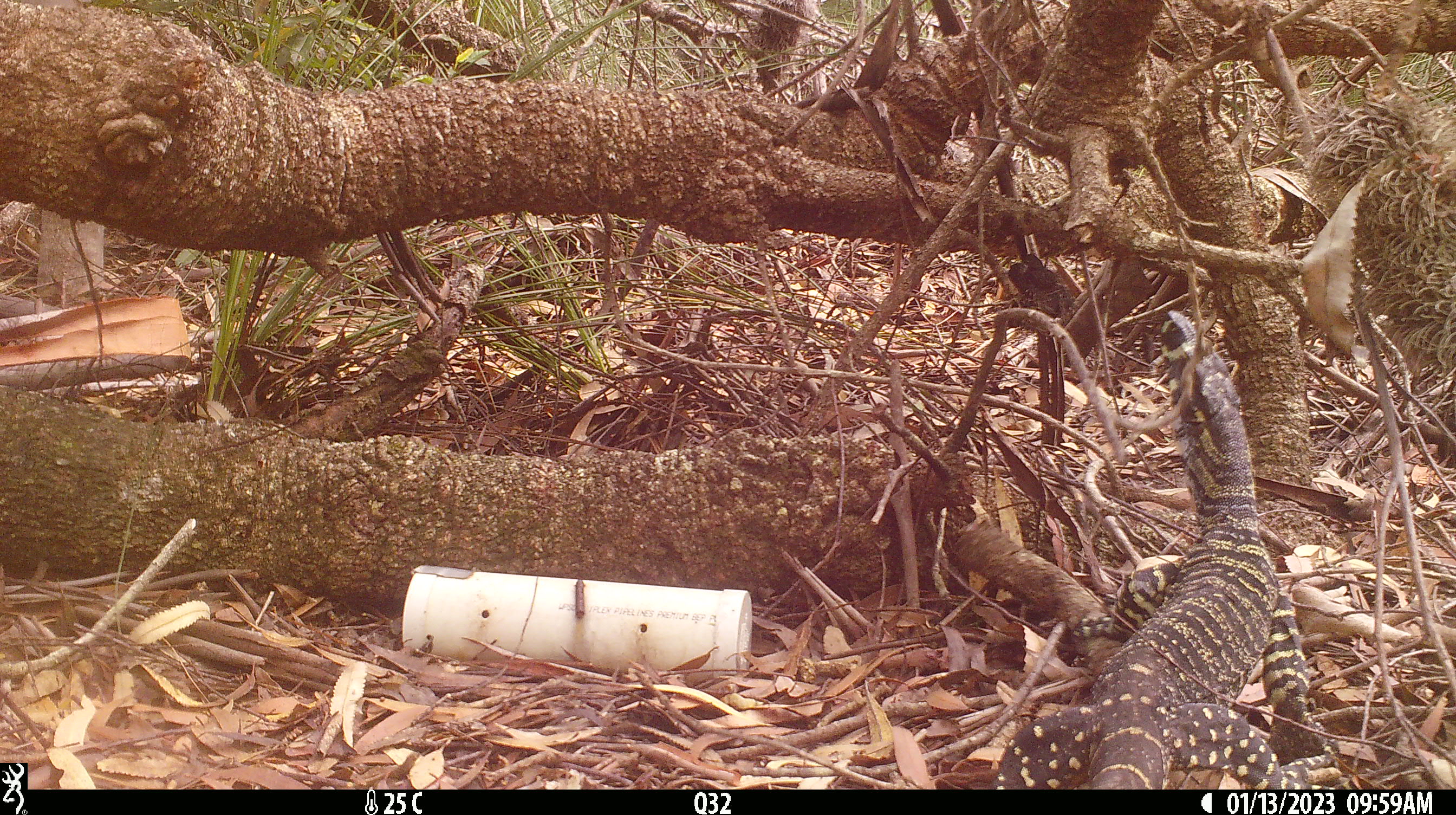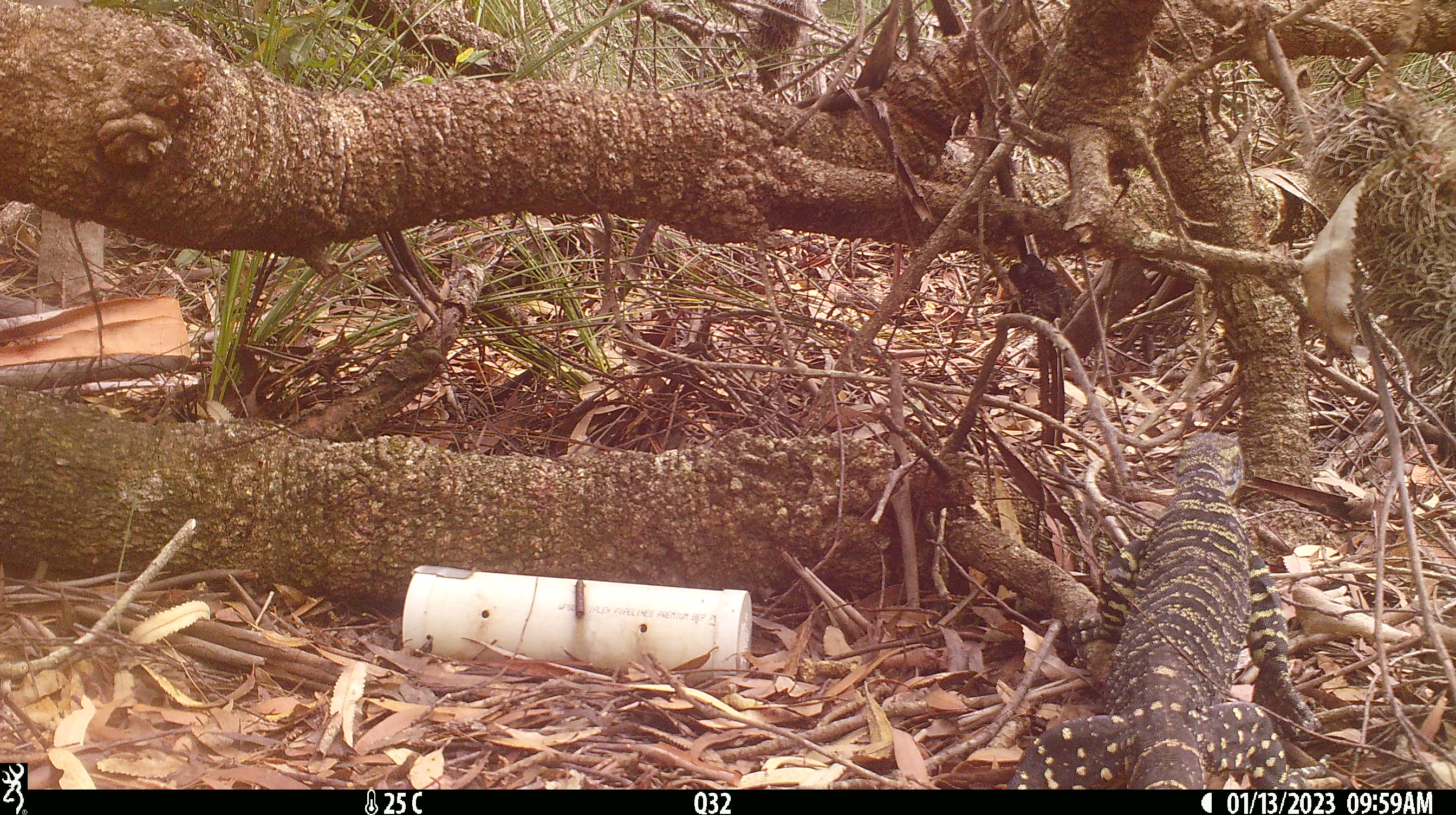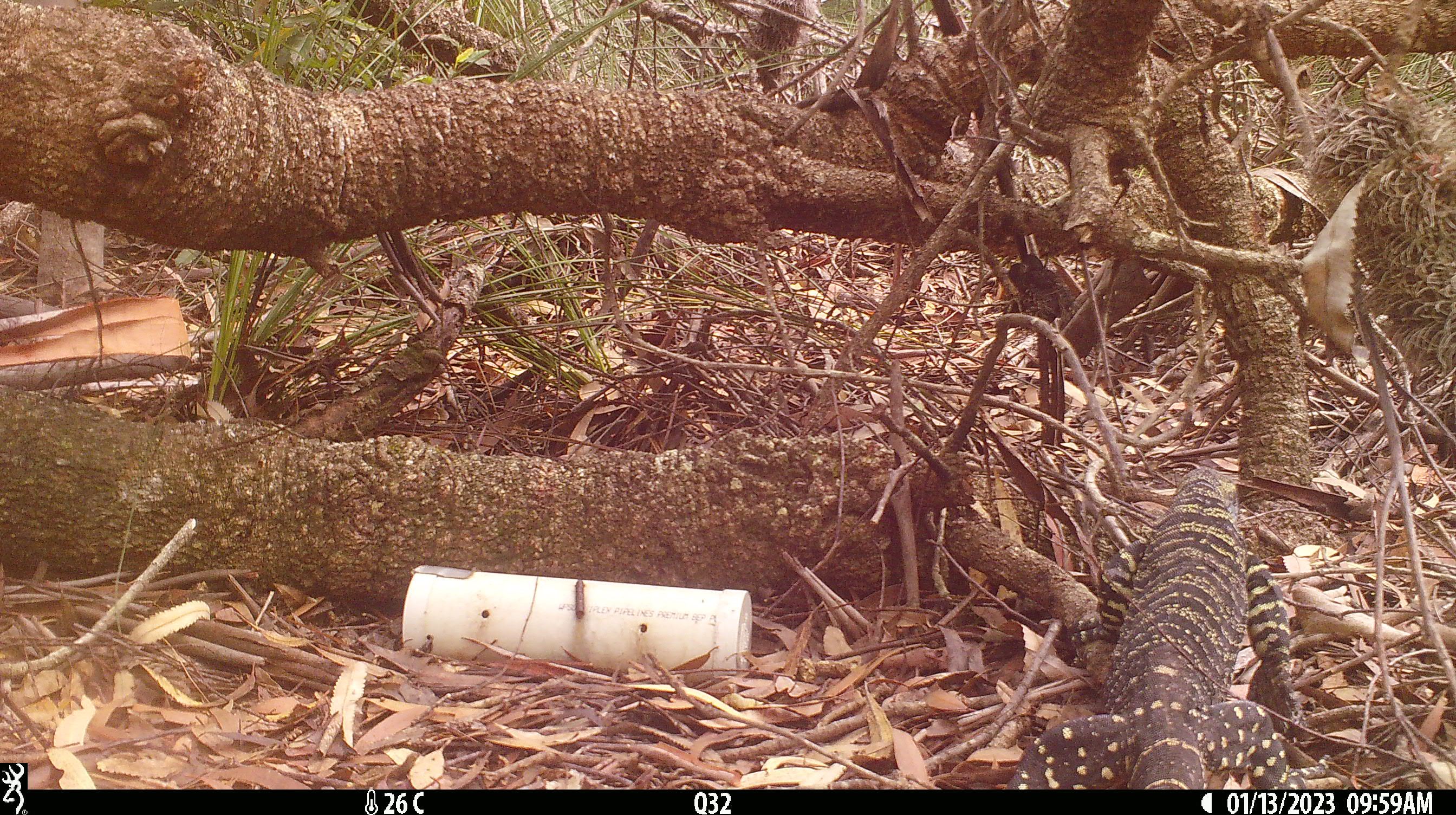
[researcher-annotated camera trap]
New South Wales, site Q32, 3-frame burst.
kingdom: Animalia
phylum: Chordata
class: Reptilia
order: Squamata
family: Varanidae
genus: Varanus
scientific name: Varanus varius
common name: lace monitor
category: goanna